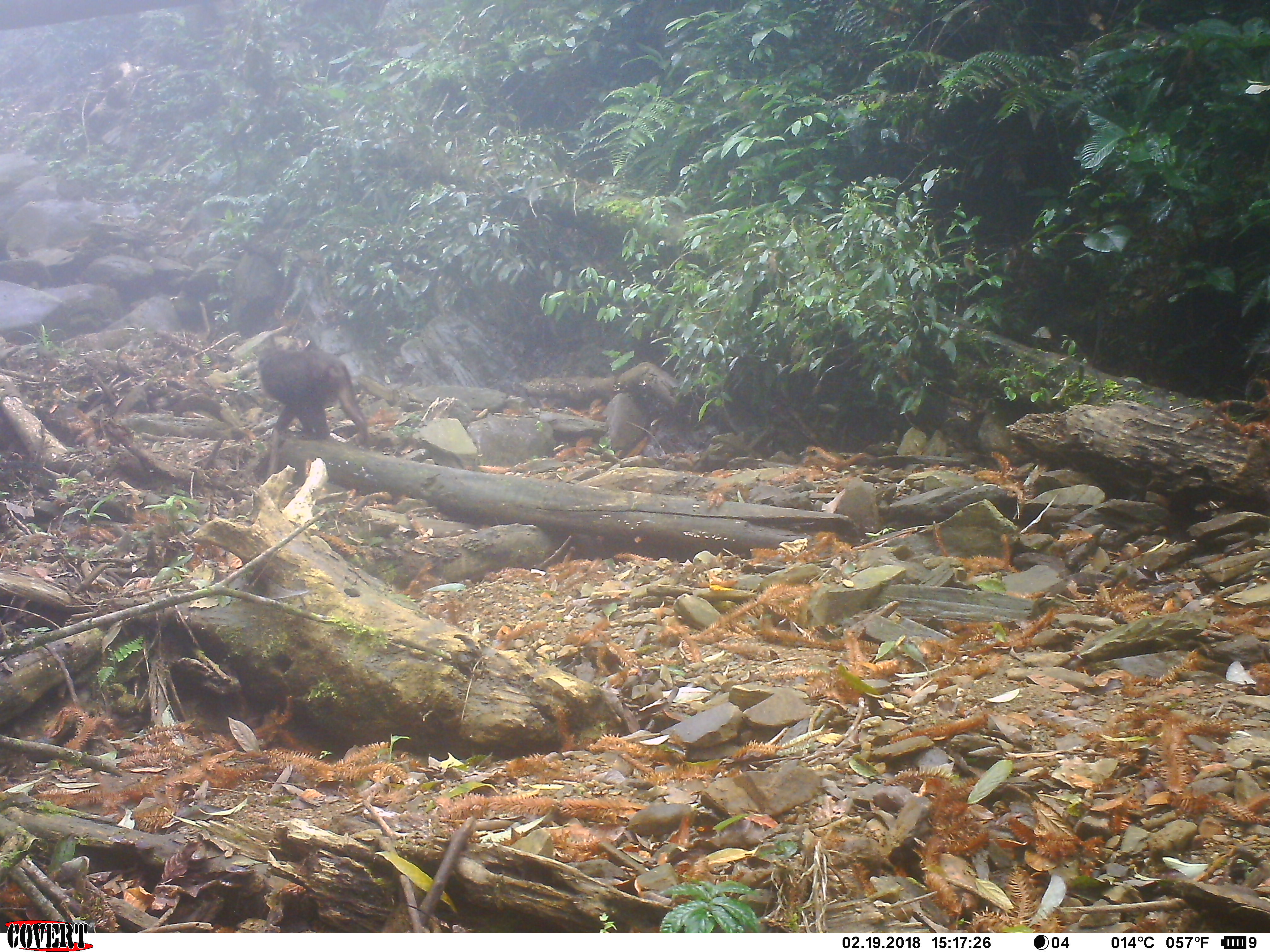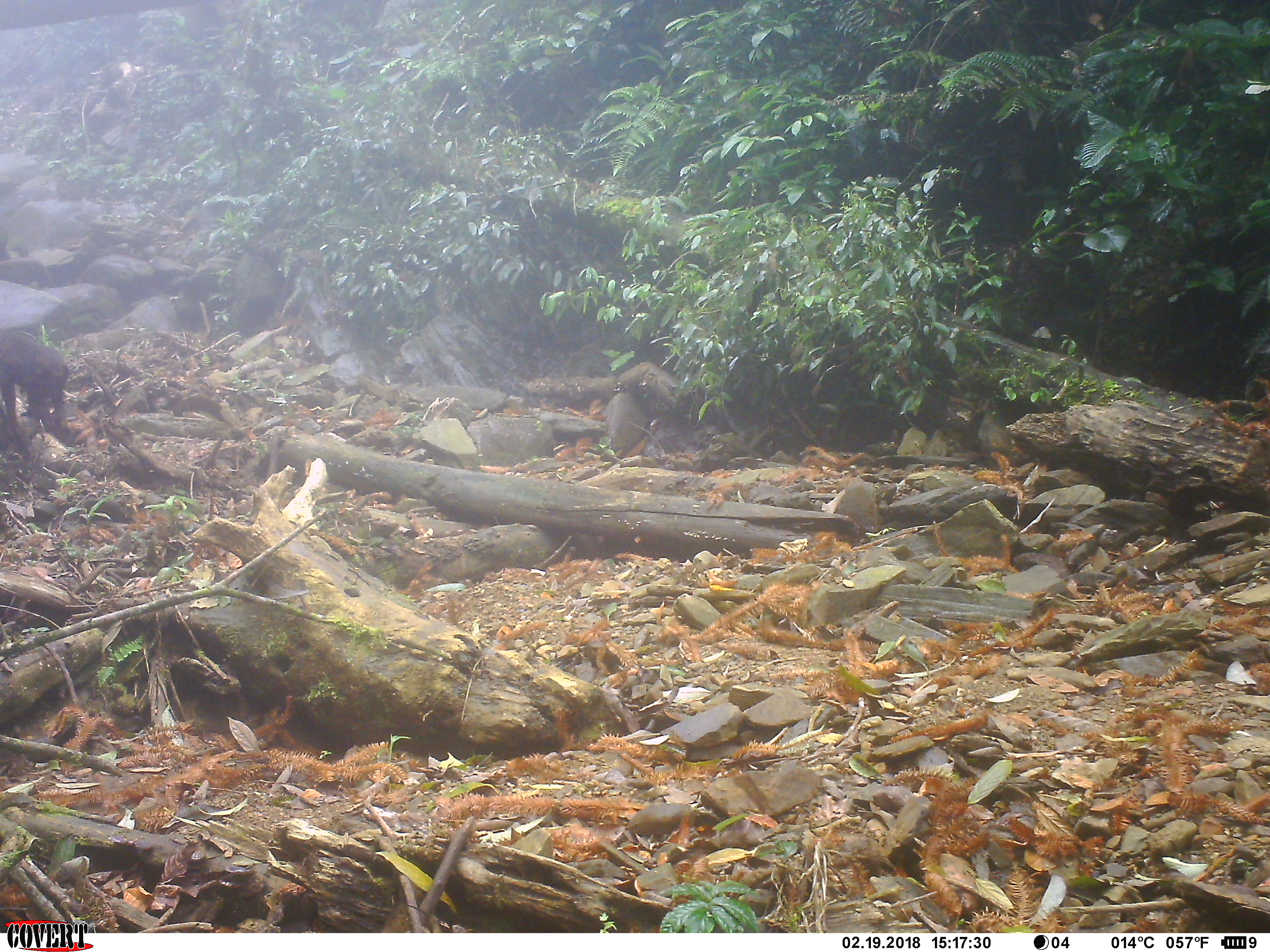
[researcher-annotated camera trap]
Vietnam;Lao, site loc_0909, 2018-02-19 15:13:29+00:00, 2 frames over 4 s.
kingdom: Animalia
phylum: Chordata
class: Mammalia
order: Primates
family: Cercopithecidae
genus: Macaca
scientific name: Macaca arctoides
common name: stump-tailed macaque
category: stump tailed macaque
Stump tailed macaque (stump-tailed macaque) (Macaca arctoides). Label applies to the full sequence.